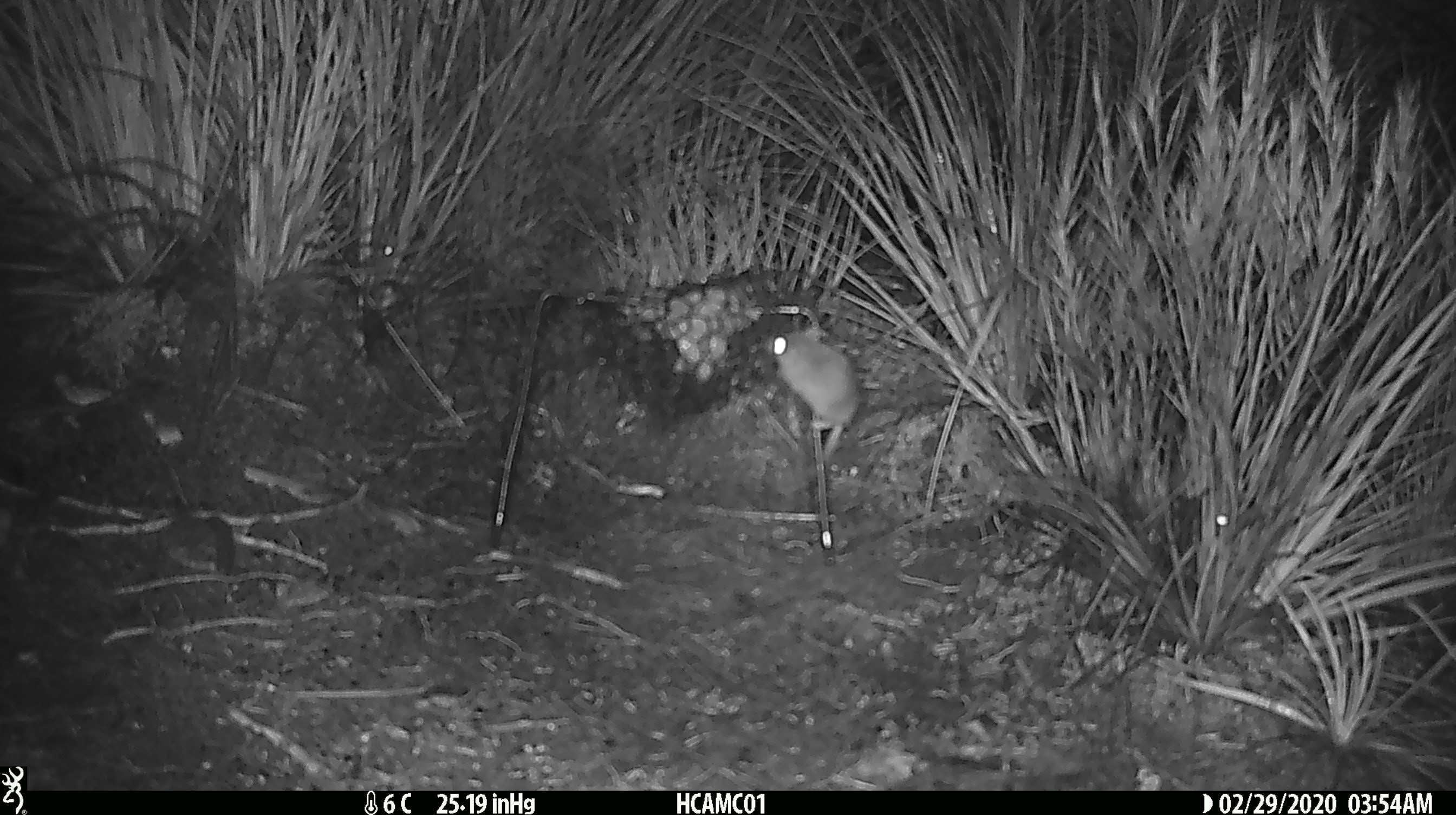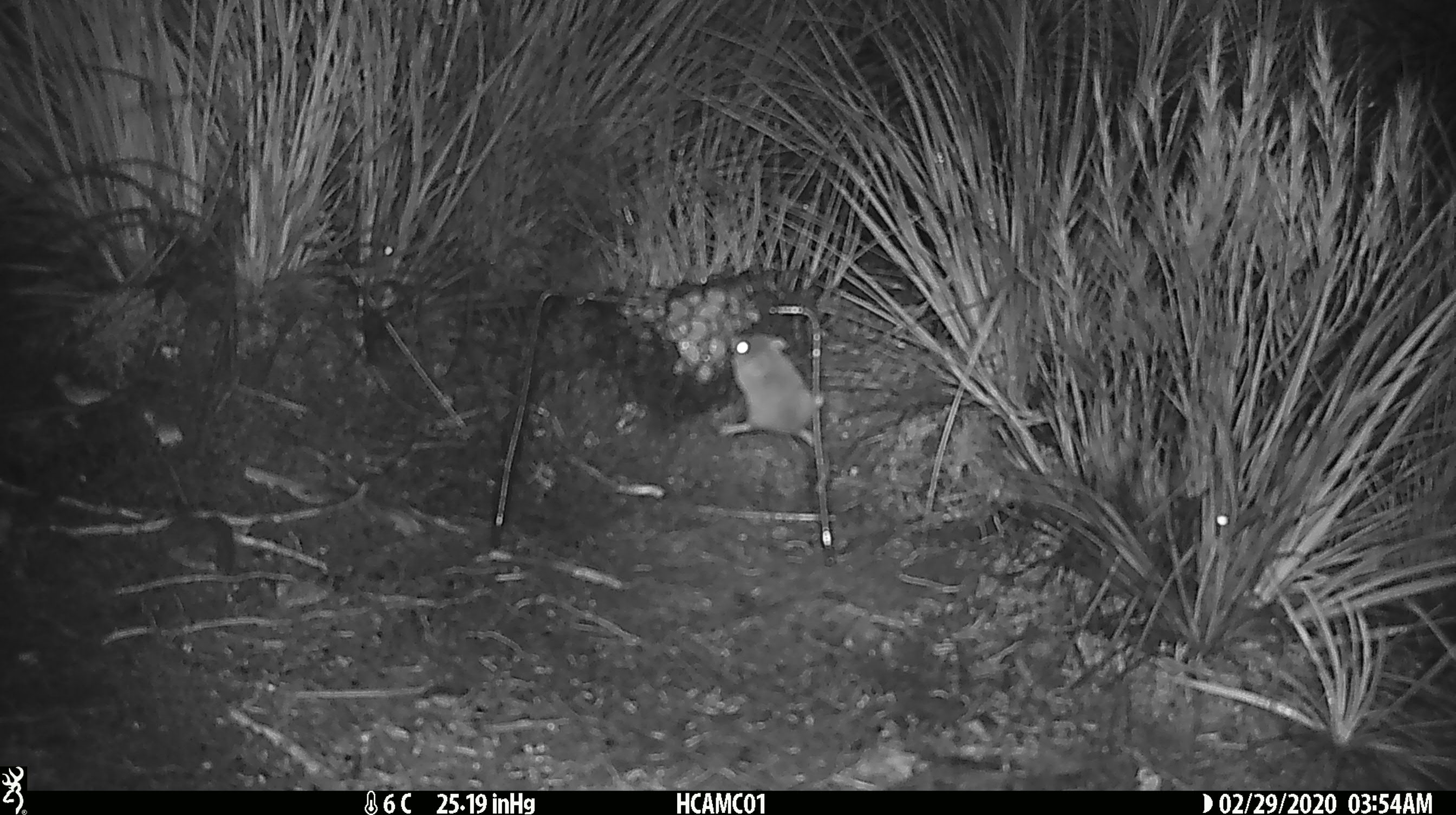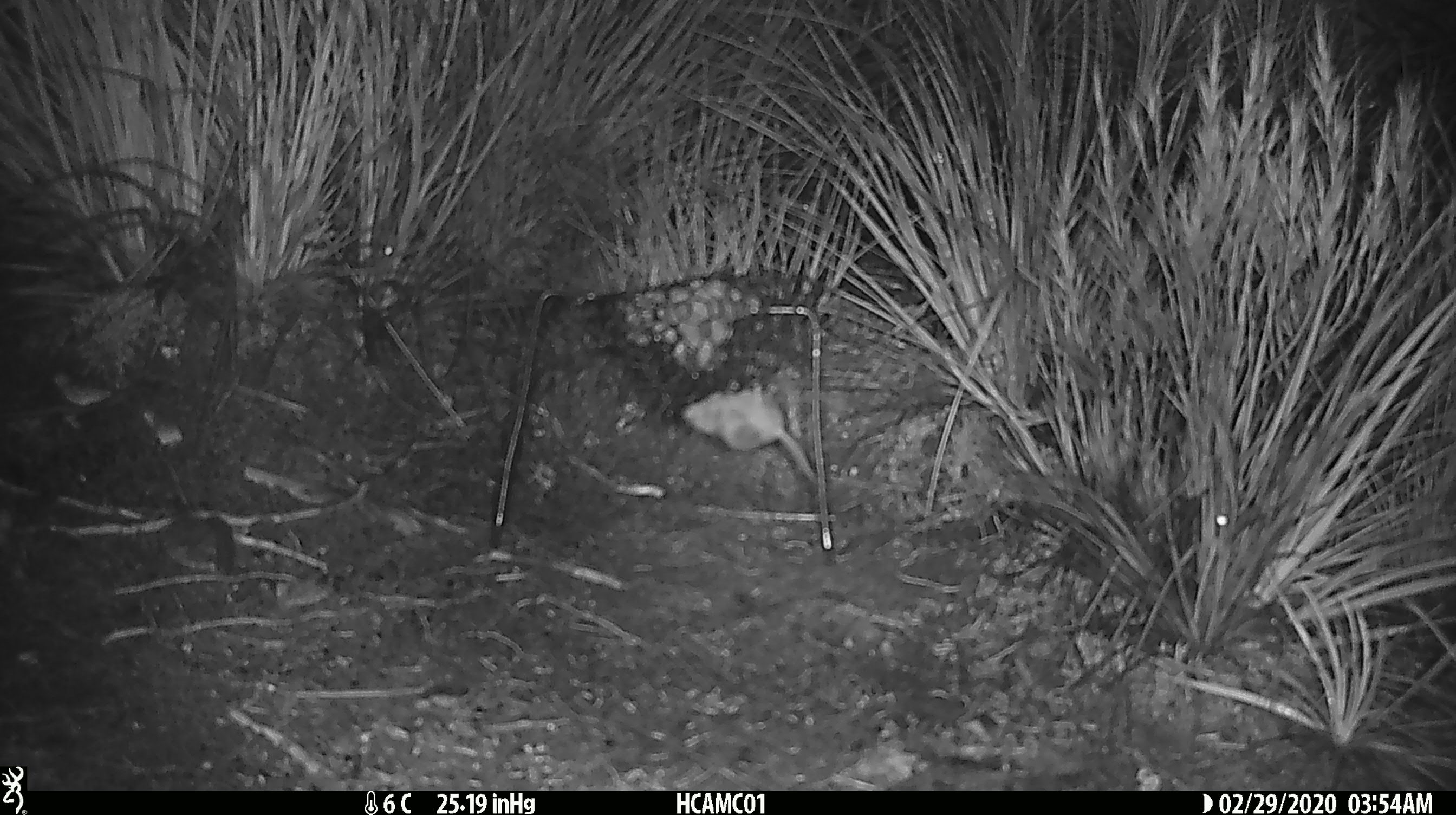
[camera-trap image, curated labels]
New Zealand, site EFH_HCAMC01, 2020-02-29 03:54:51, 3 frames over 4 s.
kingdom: Animalia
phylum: Chordata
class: Mammalia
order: Rodentia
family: Muridae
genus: Mus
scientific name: Mus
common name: mouse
Mouse (Mus).